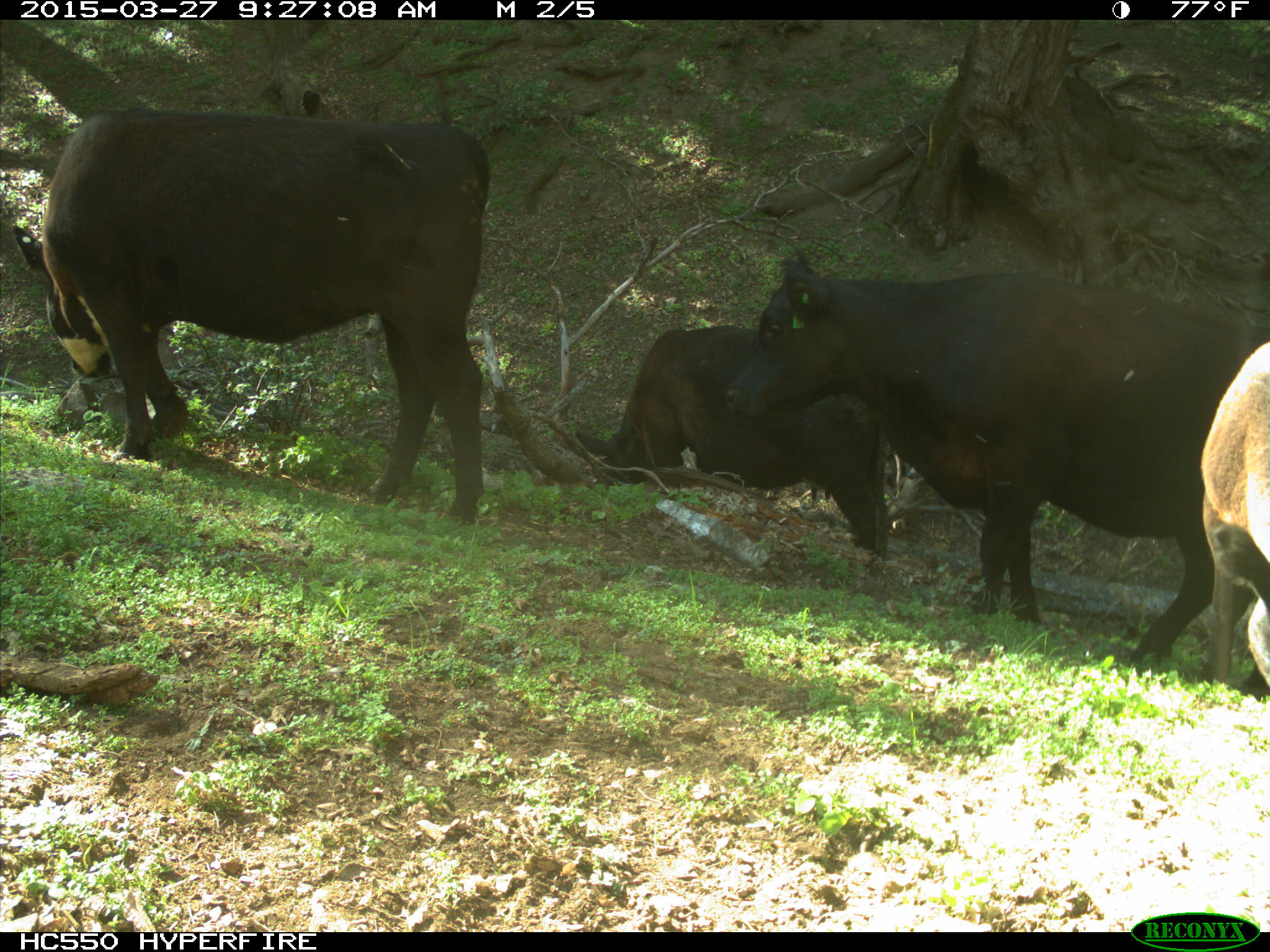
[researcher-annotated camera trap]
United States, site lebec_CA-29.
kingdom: Animalia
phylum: Chordata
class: Mammalia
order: Artiodactyla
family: Bovidae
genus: Bos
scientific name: Bos taurus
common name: domestic cow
Bos taurus (domestic cow).